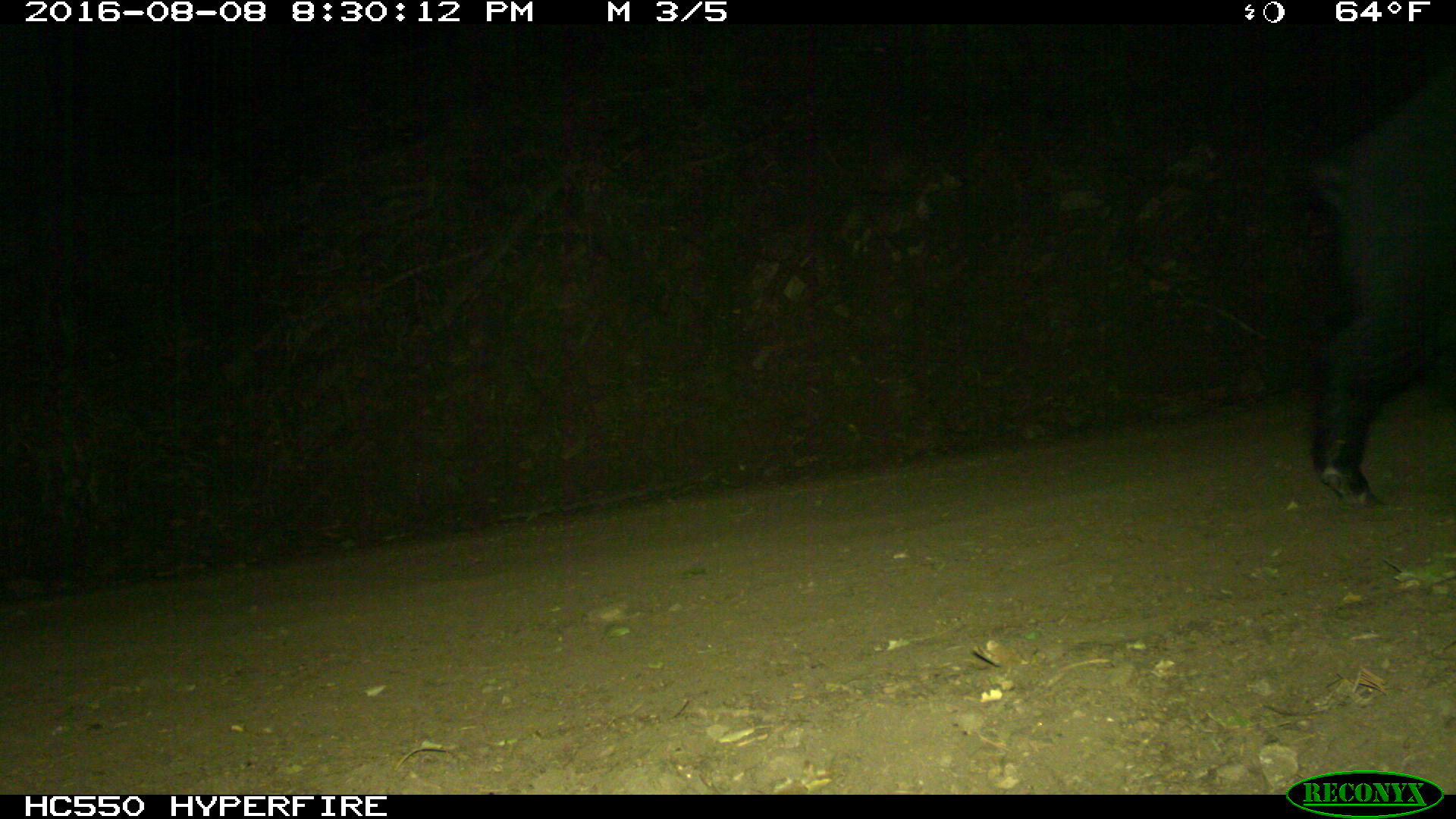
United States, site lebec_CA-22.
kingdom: Animalia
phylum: Chordata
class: Mammalia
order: Artiodactyla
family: Suidae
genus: Sus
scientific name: Sus scrofa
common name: wild boar